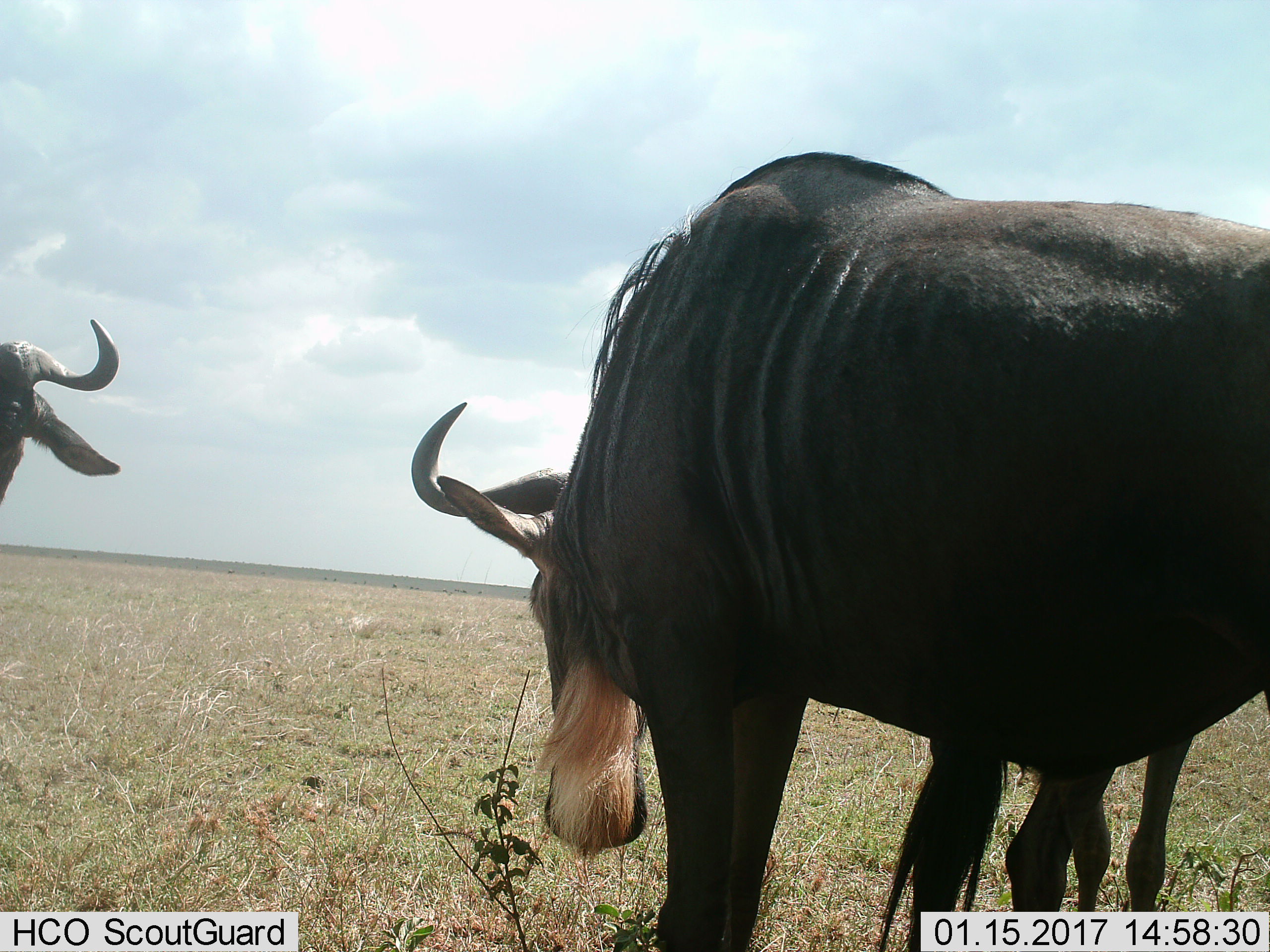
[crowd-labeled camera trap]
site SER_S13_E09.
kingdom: Animalia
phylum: Chordata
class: Mammalia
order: Artiodactyla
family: Bovidae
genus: Connochaetes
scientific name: Connochaetes taurinus taurinus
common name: blue wildebeest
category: wildebeestblue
Wildebeestblue (blue wildebeest) (Connochaetes taurinus taurinus), count 2. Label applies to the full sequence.